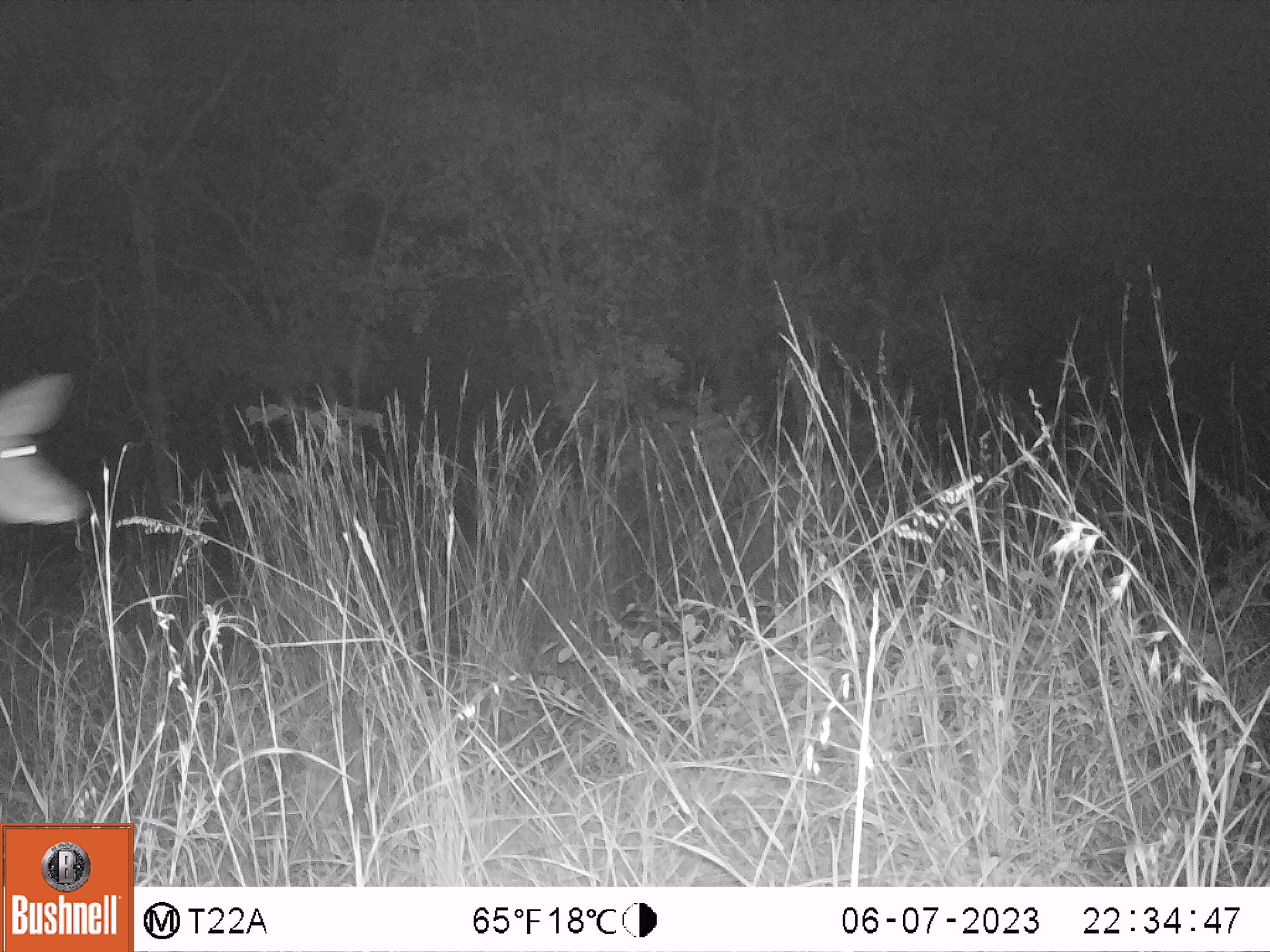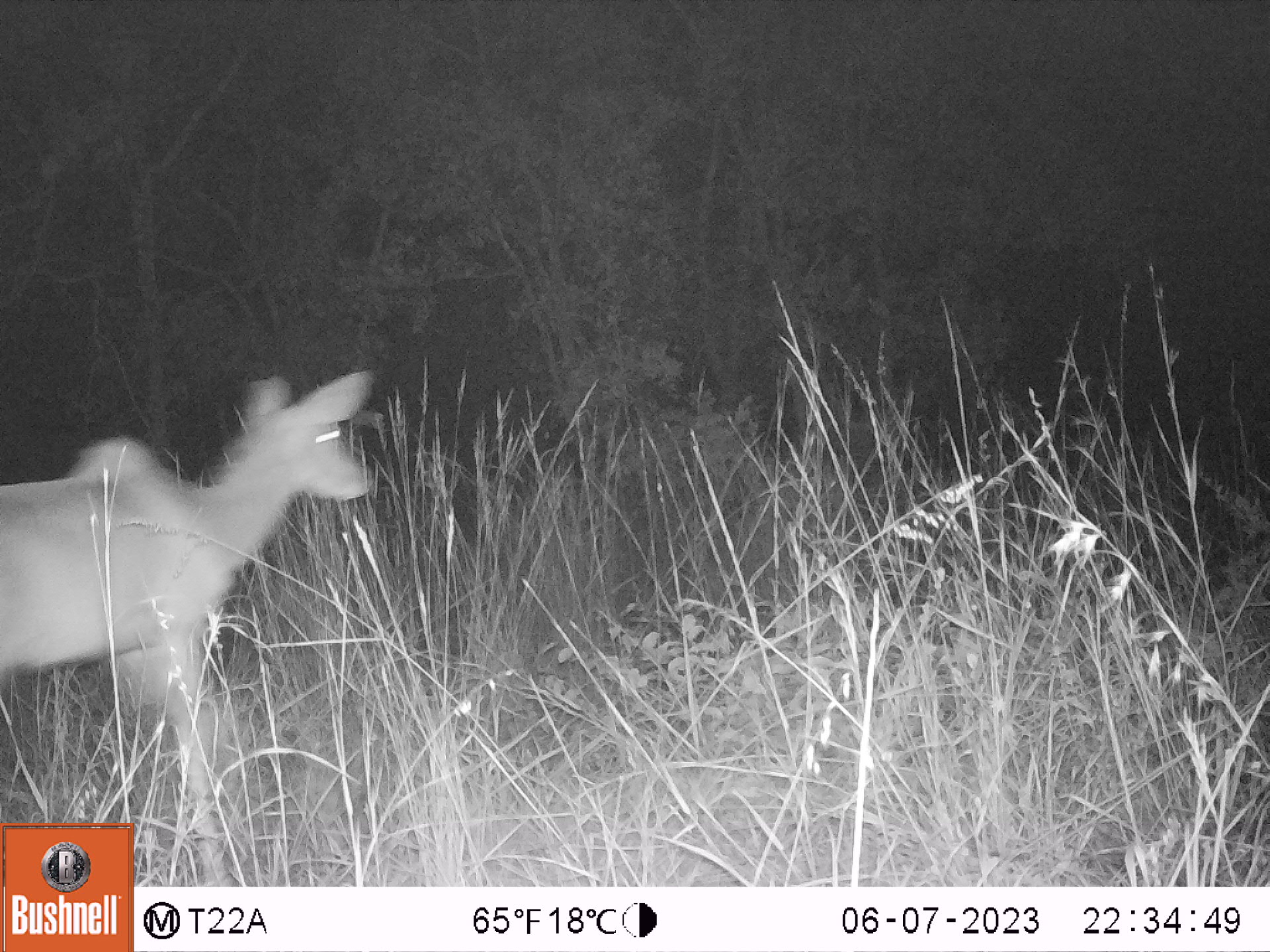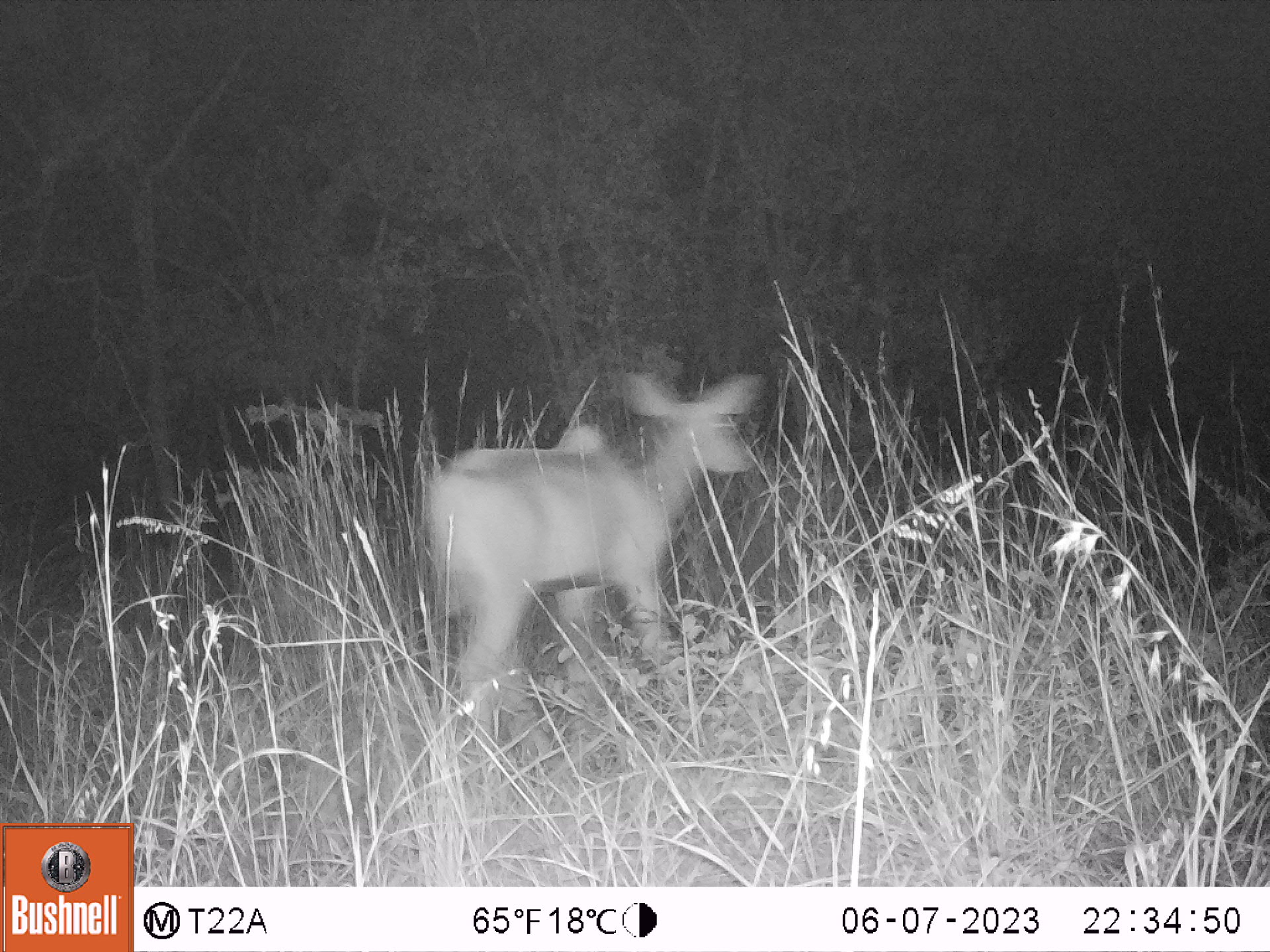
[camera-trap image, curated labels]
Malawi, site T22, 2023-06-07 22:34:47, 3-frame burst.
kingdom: Animalia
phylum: Chordata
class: Mammalia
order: Artiodactyla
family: Bovidae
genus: Tragelaphus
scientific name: Tragelaphus strepsiceros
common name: greater kudu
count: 1